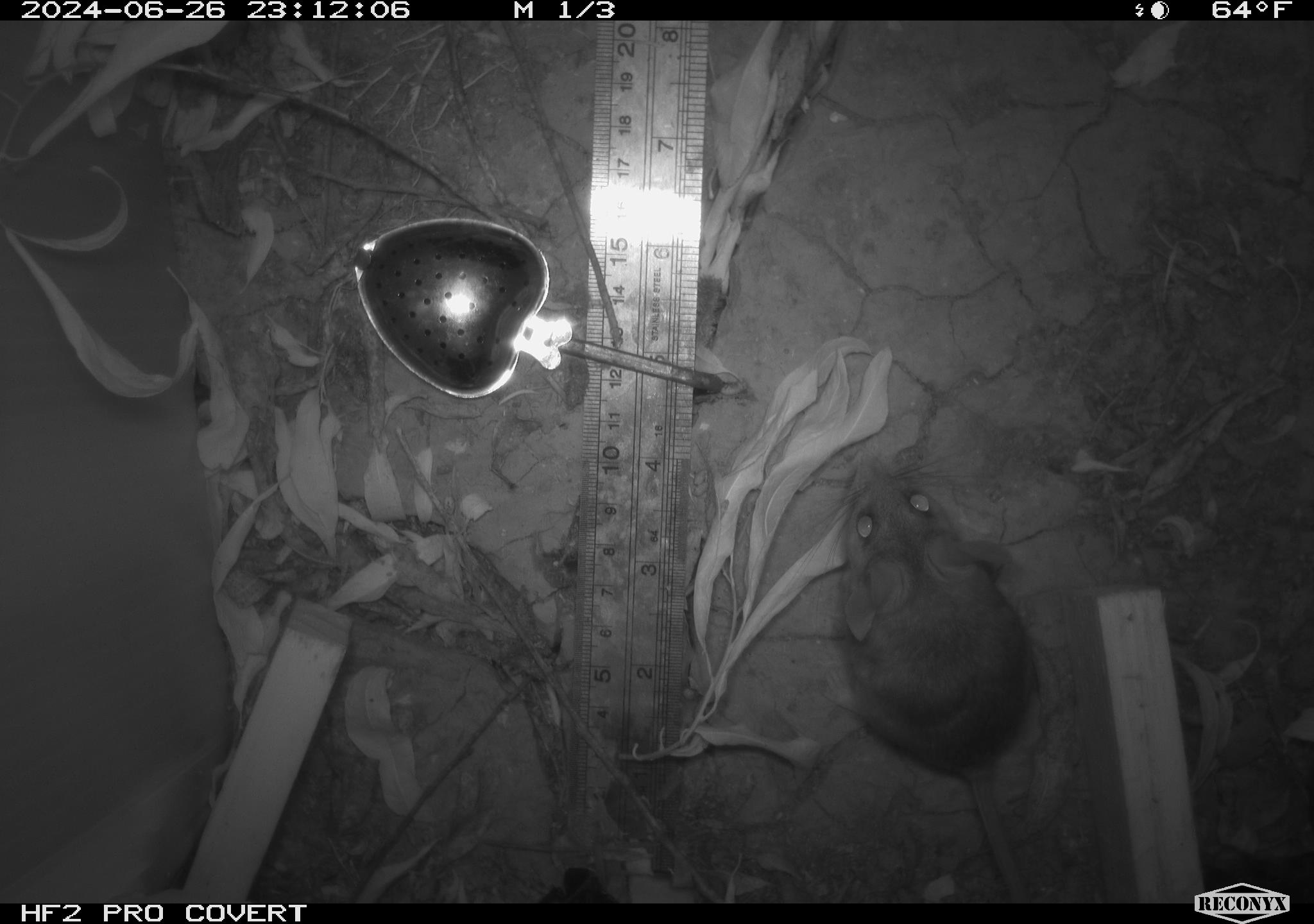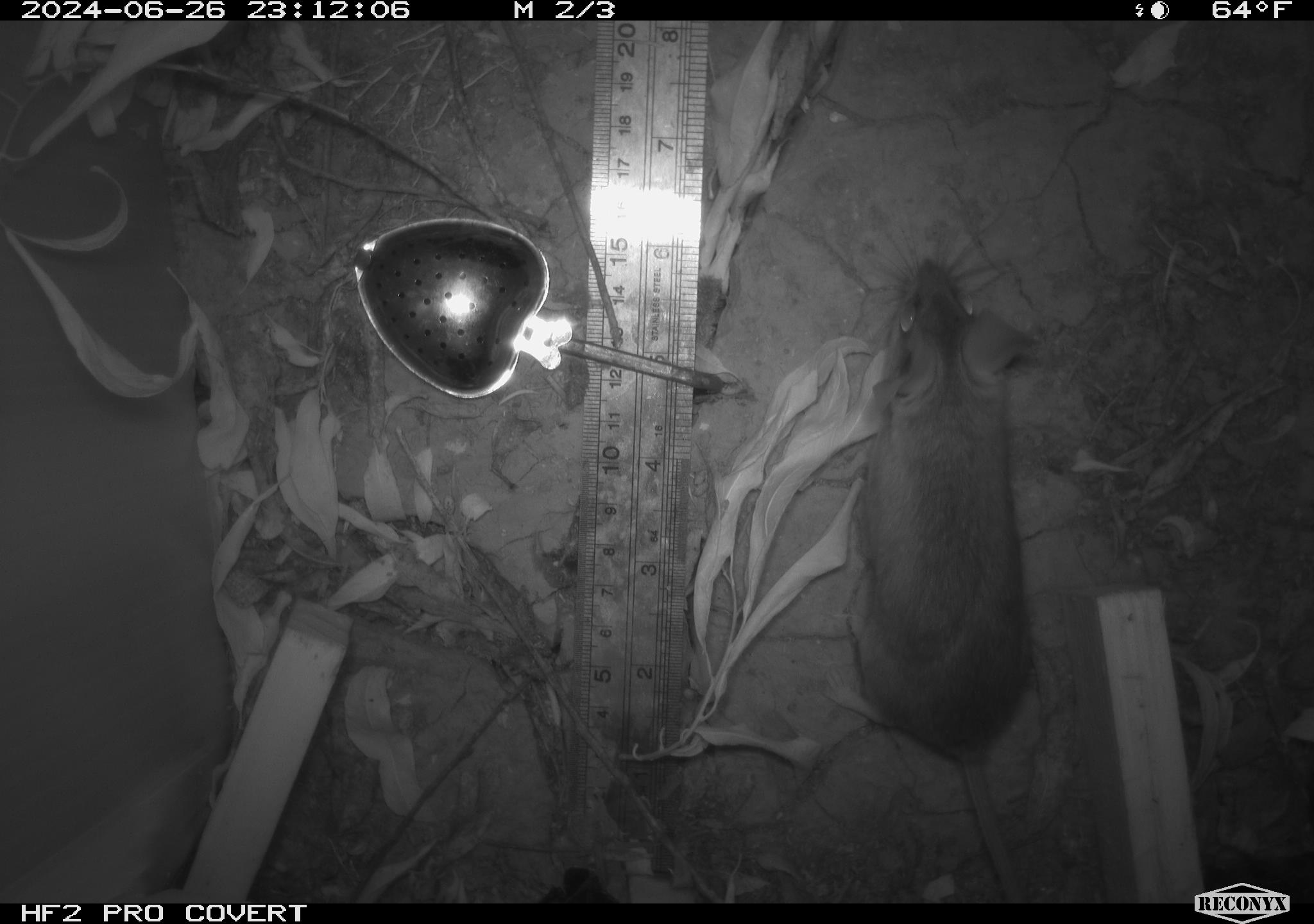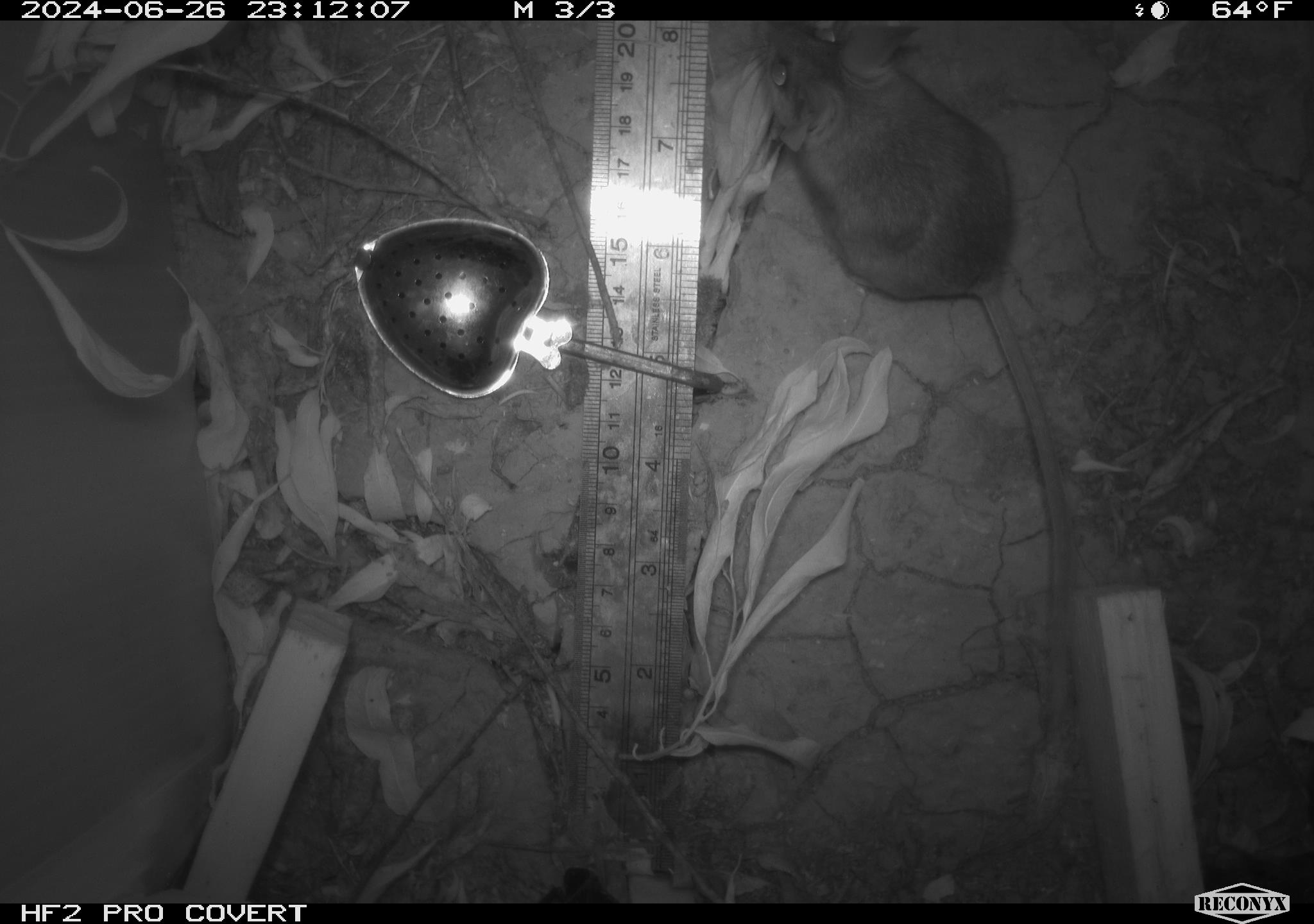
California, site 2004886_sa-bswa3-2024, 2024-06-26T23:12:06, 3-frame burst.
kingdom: Animalia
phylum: Chordata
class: Mammalia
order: Rodentia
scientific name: Rodentia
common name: mouse species